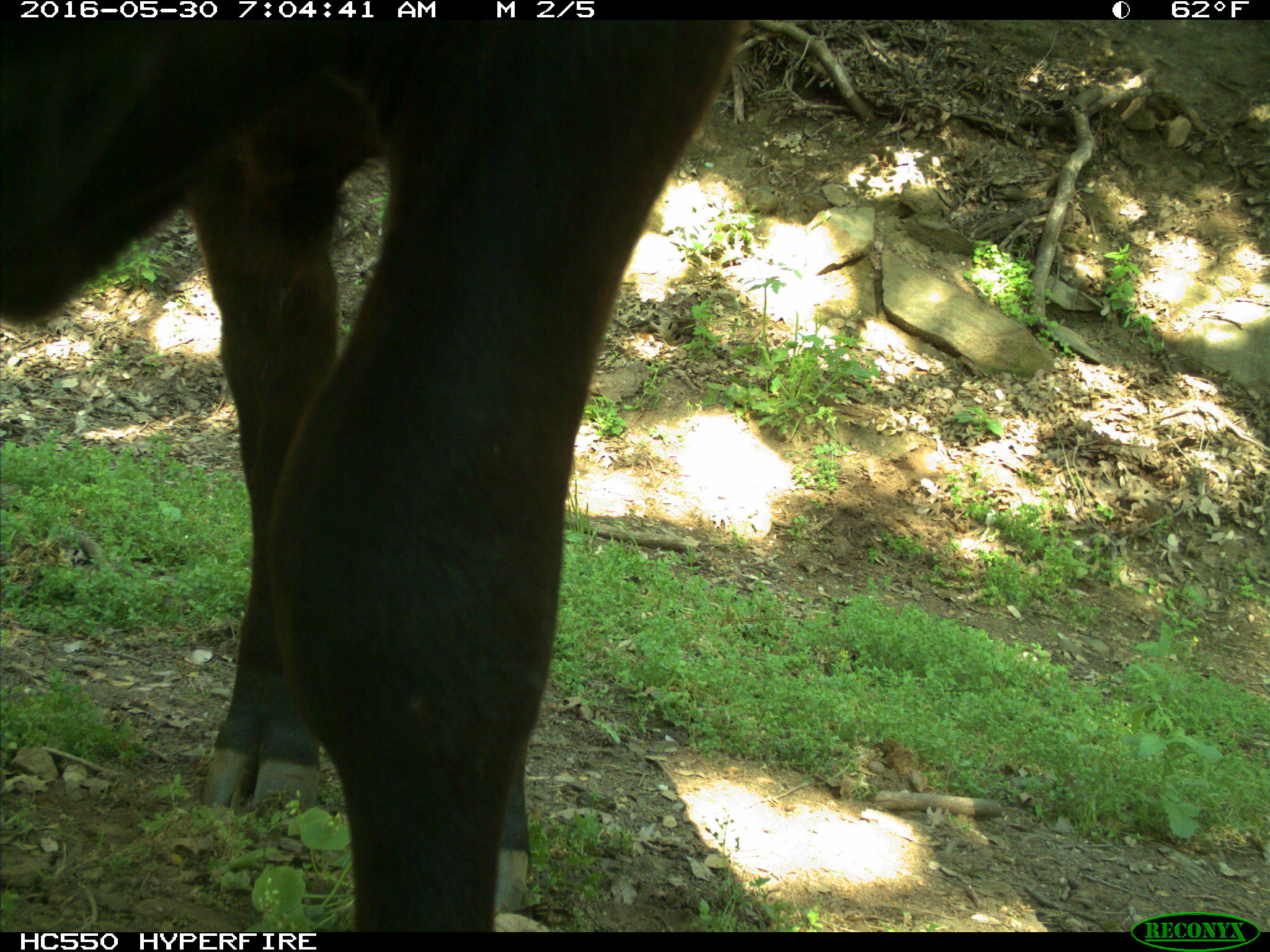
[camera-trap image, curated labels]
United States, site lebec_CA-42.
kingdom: Animalia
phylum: Chordata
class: Mammalia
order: Artiodactyla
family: Bovidae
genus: Bos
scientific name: Bos taurus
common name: domestic cow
Bos taurus (domestic cow).